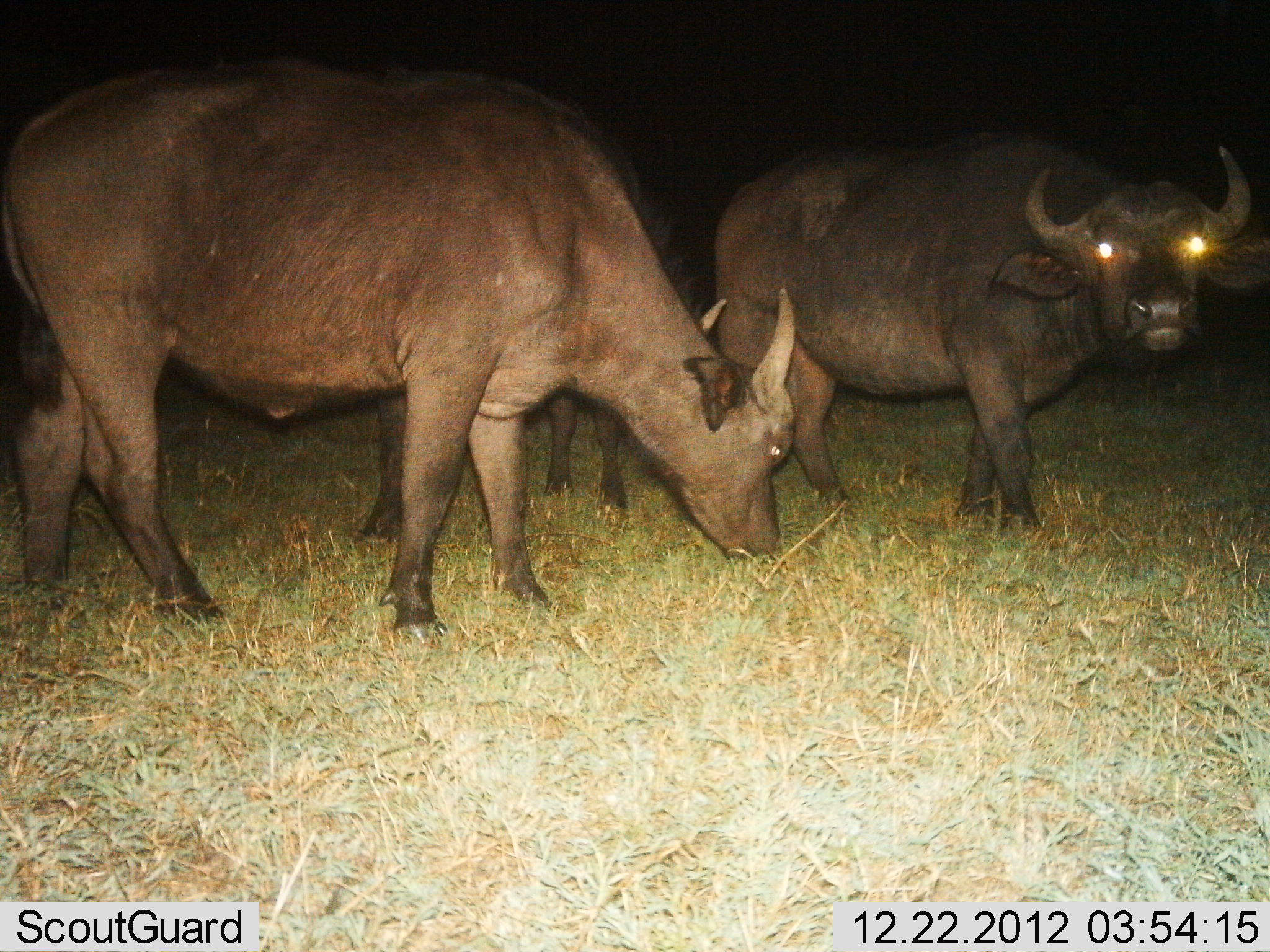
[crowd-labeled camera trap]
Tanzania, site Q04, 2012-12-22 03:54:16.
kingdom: Animalia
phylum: Chordata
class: Mammalia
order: Artiodactyla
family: Bovidae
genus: Syncerus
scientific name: Syncerus caffer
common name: cape buffalo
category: buffalo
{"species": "buffalo (cape buffalo) (Syncerus caffer)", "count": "3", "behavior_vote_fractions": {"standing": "78%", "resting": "0%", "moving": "11%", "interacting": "3%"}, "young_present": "39%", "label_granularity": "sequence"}